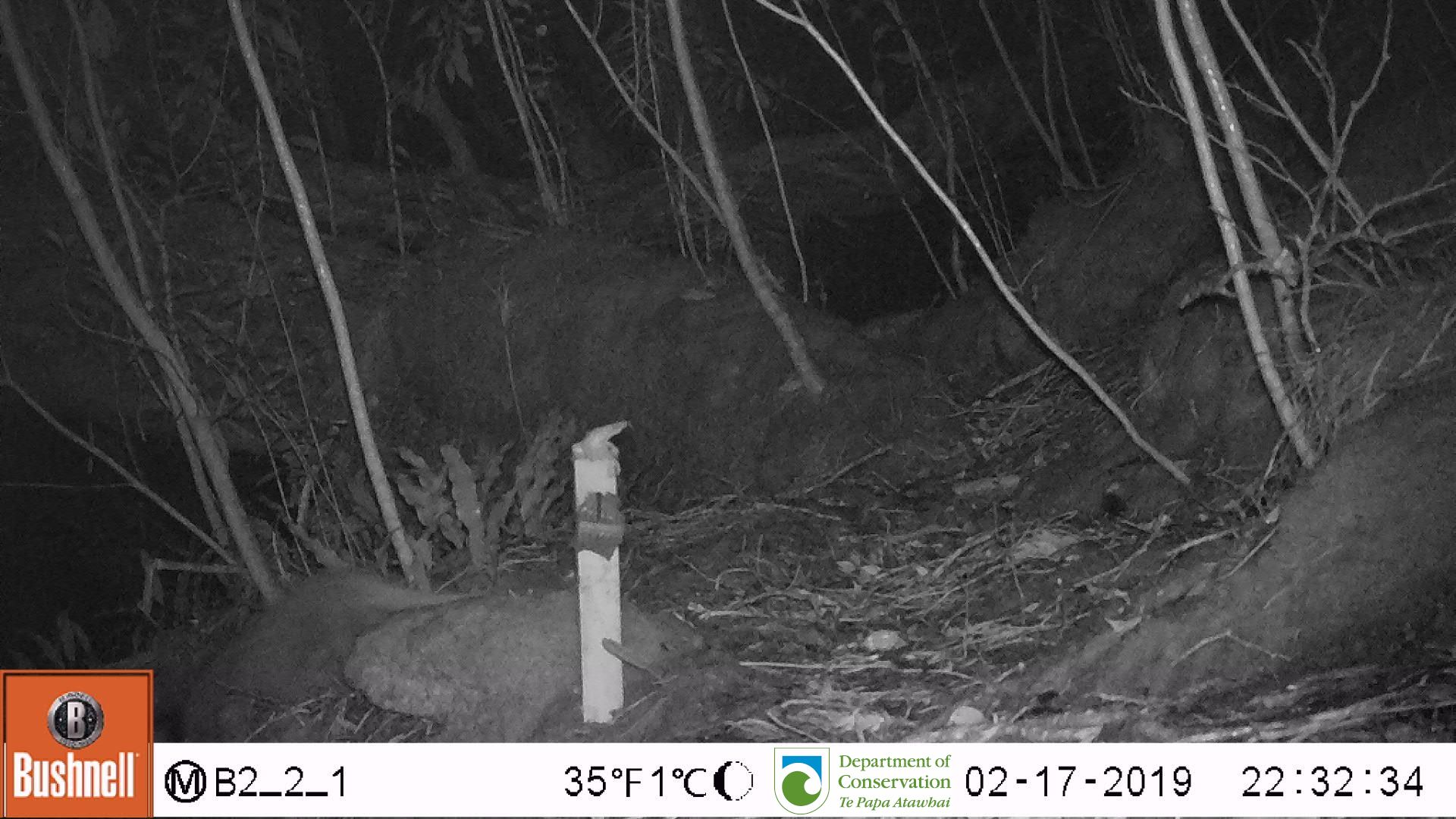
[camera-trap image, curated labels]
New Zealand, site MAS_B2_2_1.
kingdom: Animalia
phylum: Chordata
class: Mammalia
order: Carnivora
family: Felidae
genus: Felis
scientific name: Felis catus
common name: domestic cat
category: cat